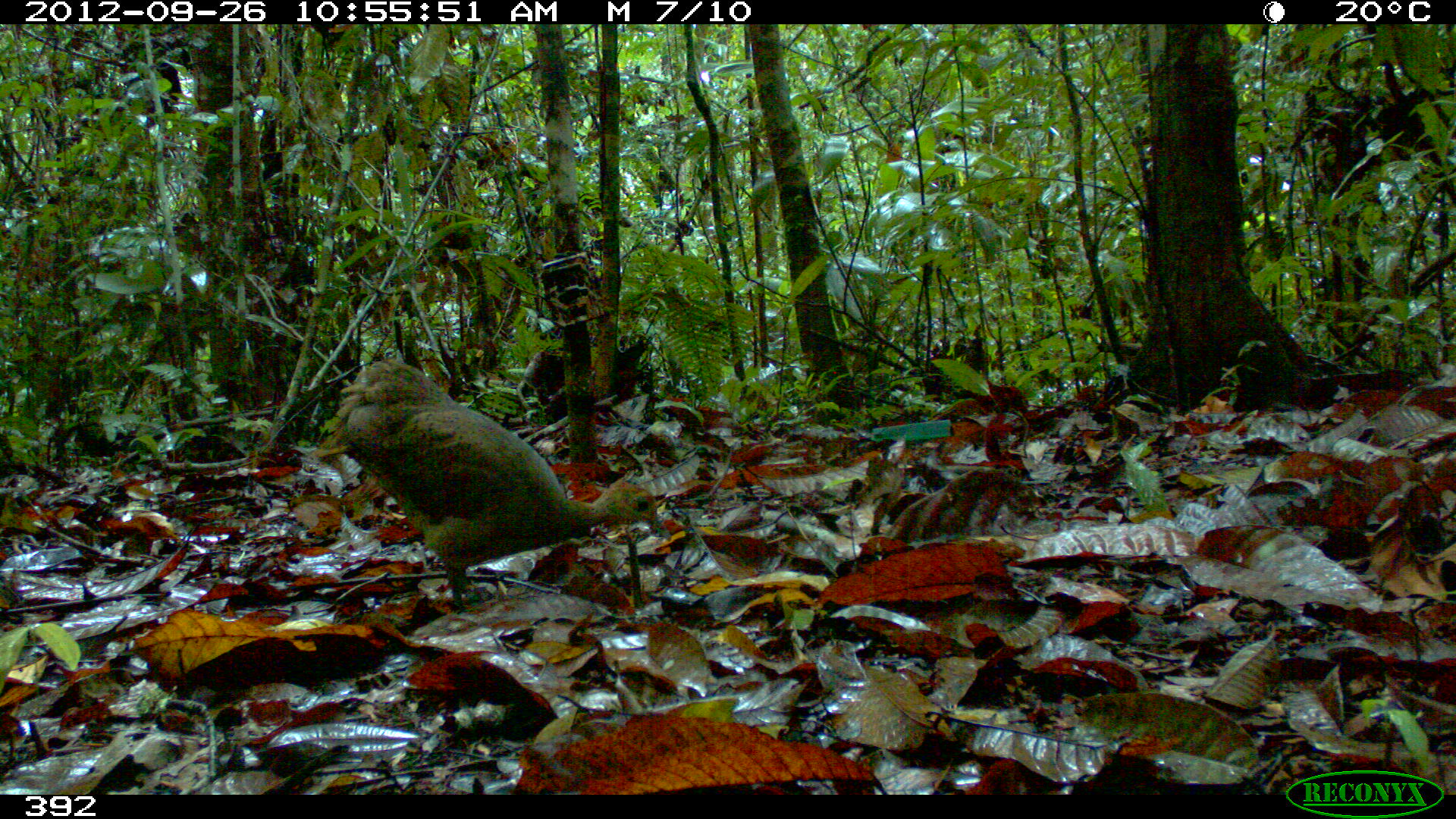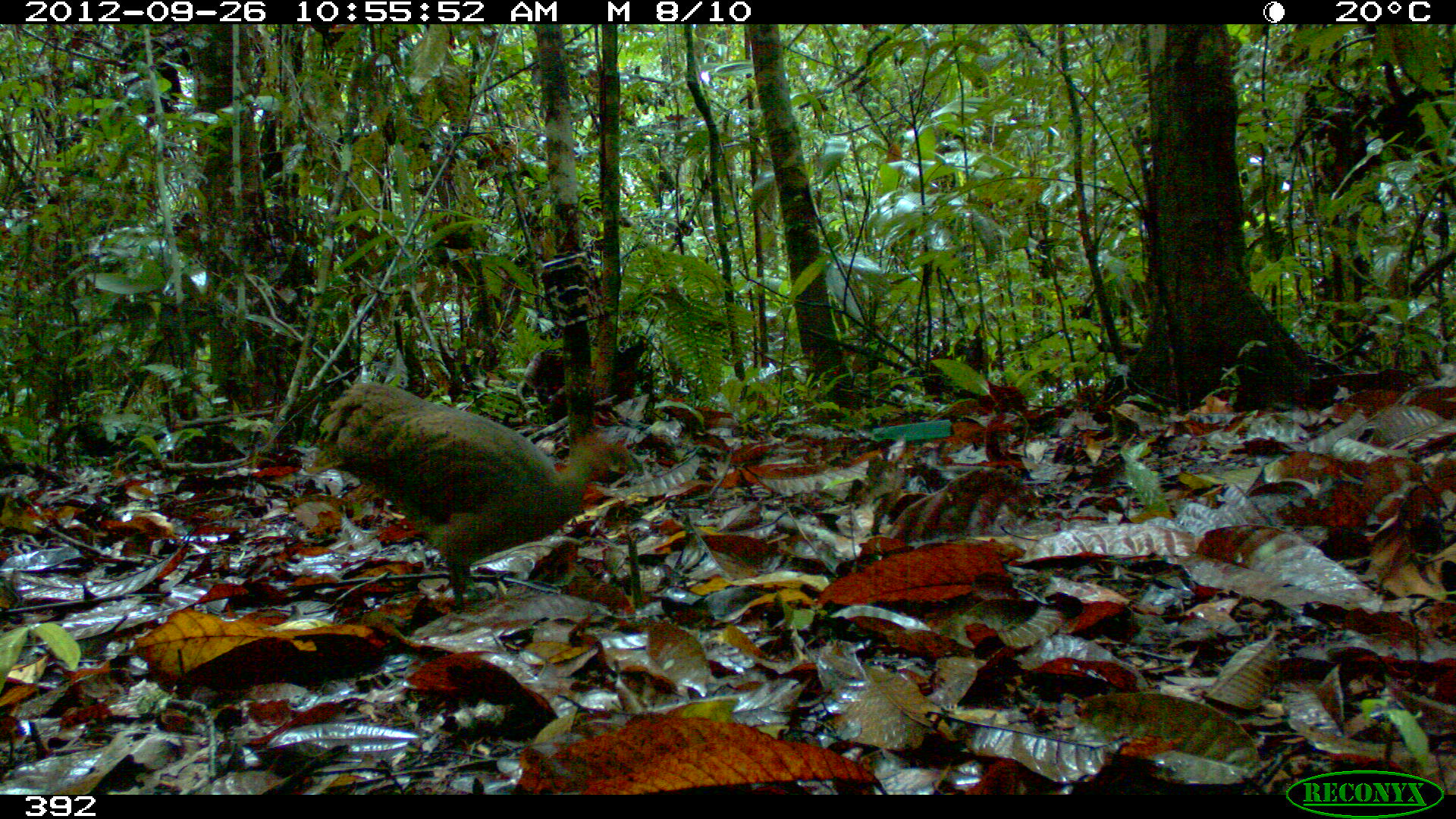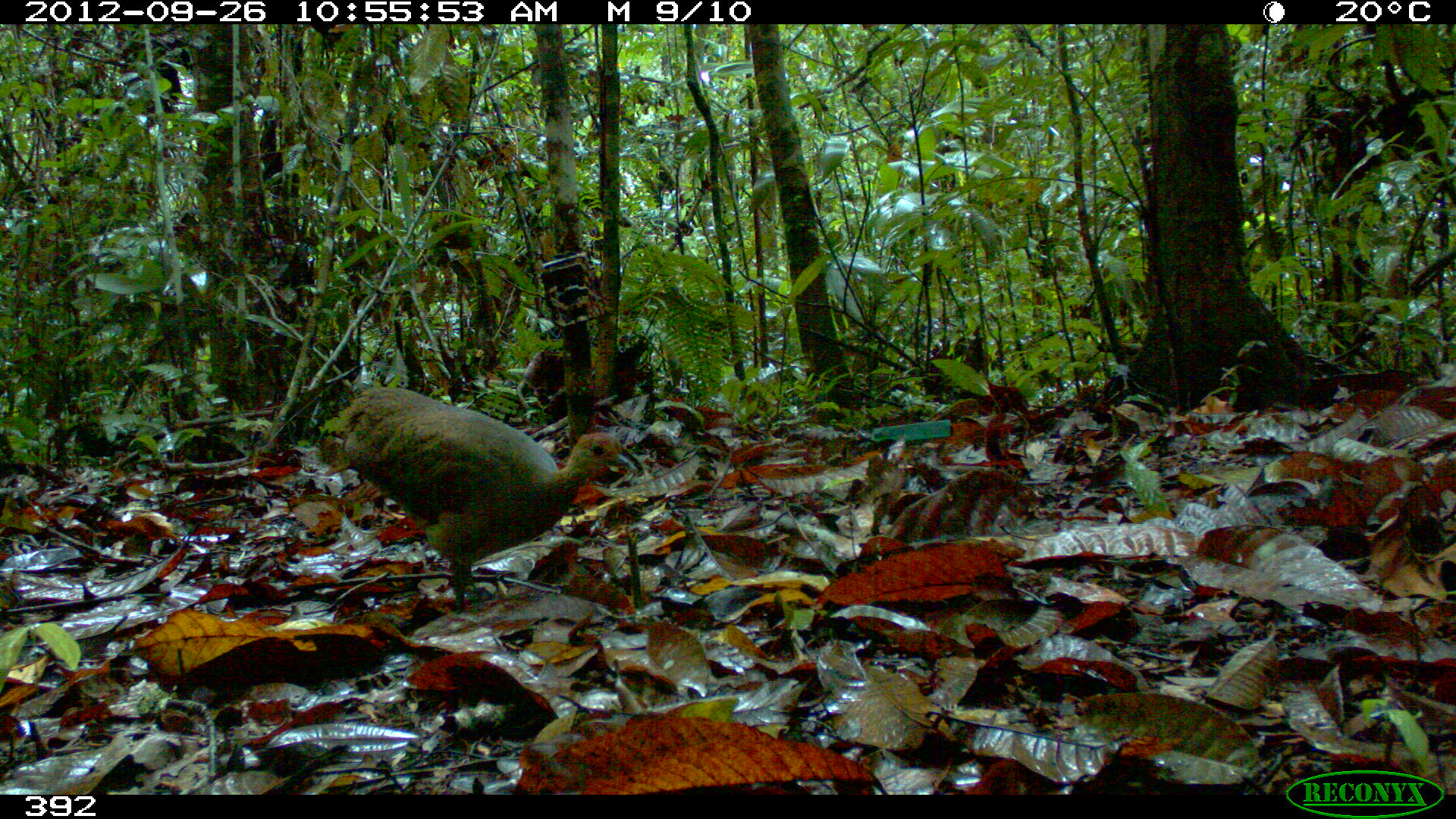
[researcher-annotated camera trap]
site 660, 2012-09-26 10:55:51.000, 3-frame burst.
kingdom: Animalia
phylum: Chordata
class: Aves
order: Galliformes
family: Phasianidae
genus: Alectoris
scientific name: Alectoris rufa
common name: red-legged partridge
Alectoris rufa (red-legged partridge).